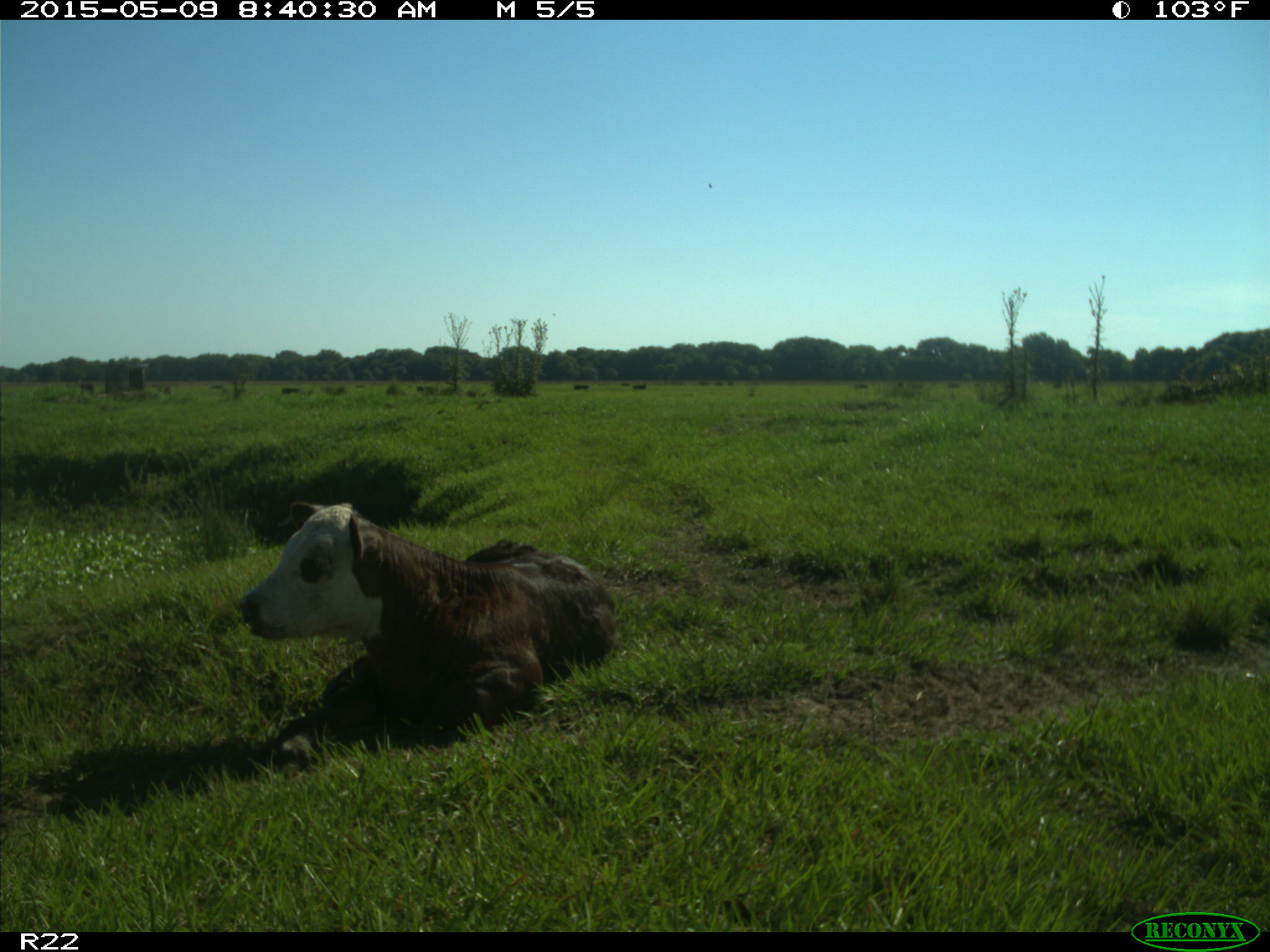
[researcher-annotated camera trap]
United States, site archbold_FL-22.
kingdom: Animalia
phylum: Chordata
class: Mammalia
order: Artiodactyla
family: Bovidae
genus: Bos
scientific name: Bos taurus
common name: domestic cow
Bos taurus (domestic cow).